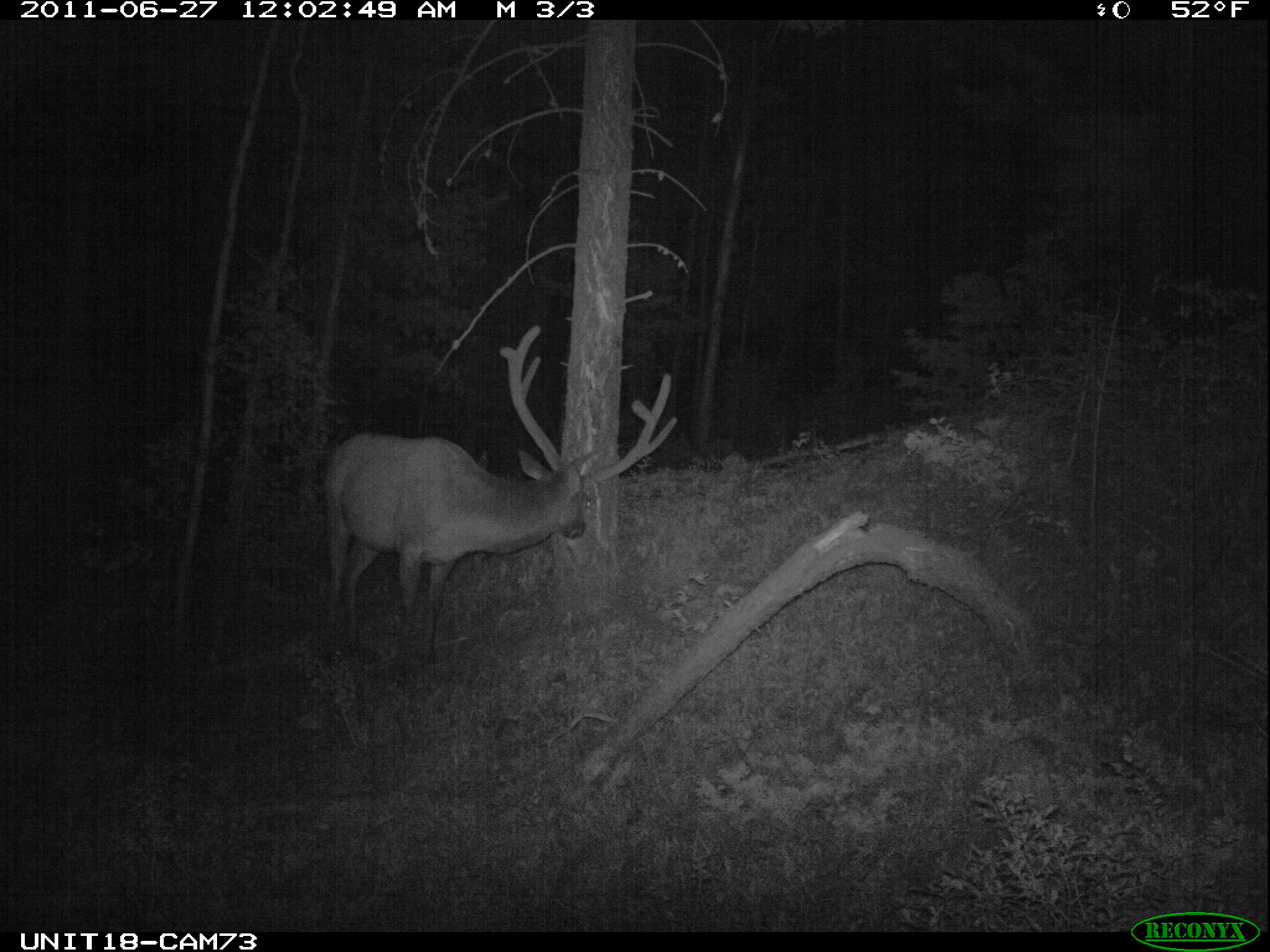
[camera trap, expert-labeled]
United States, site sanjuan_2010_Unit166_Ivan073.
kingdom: Animalia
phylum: Chordata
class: Mammalia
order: Artiodactyla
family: Cervidae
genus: Cervus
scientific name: Cervus elaphus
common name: red deer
Cervus elaphus (red deer).